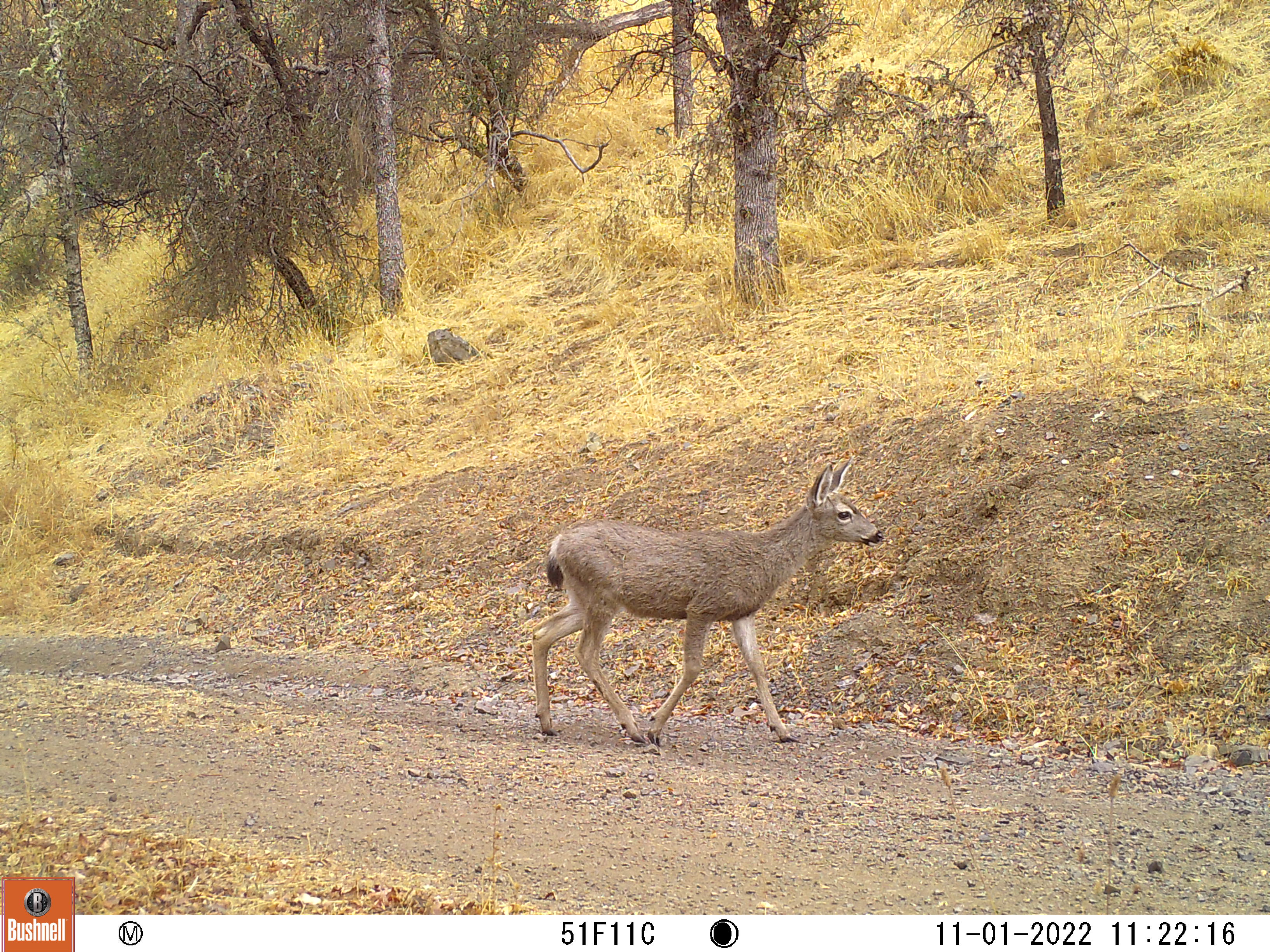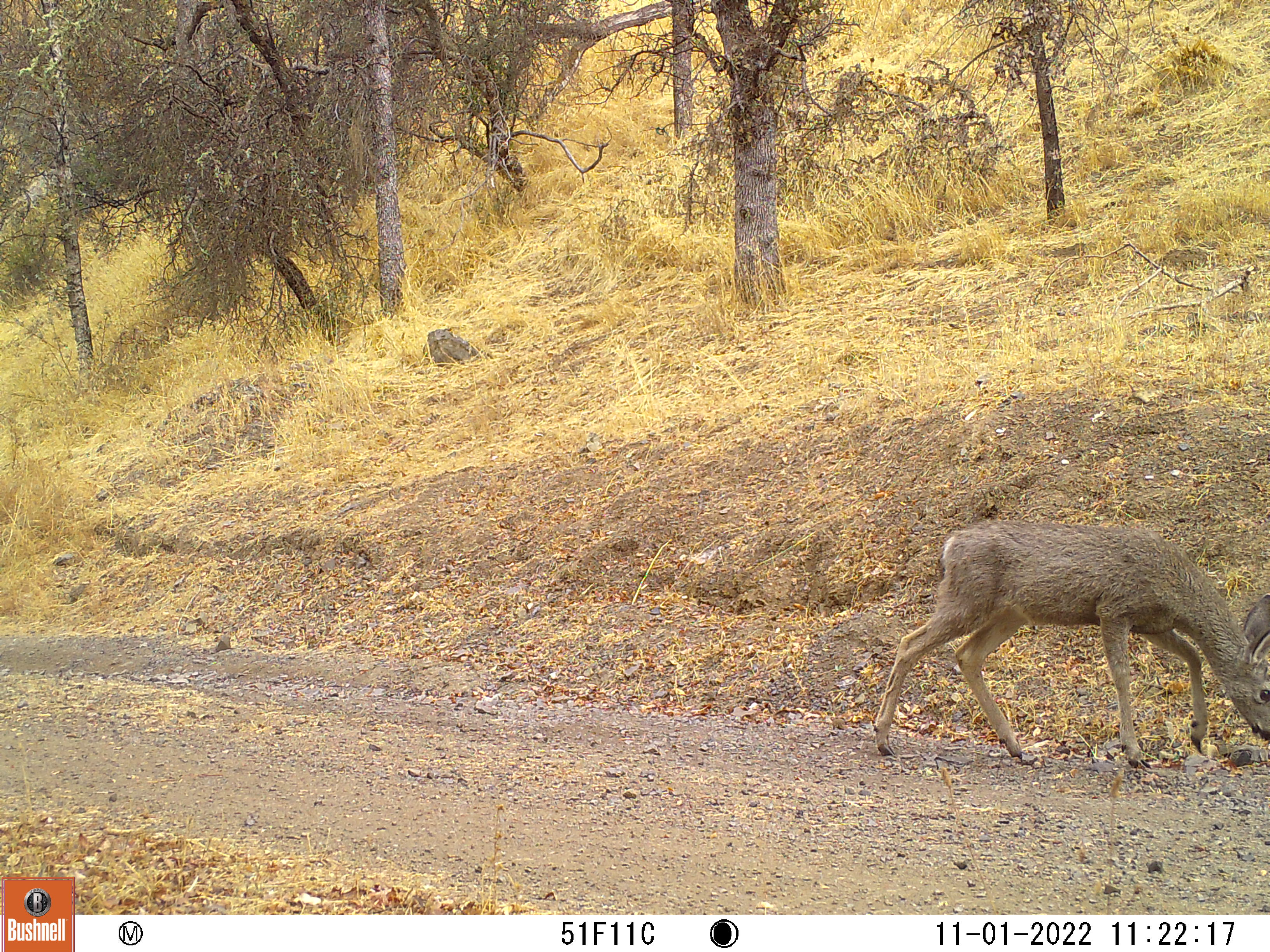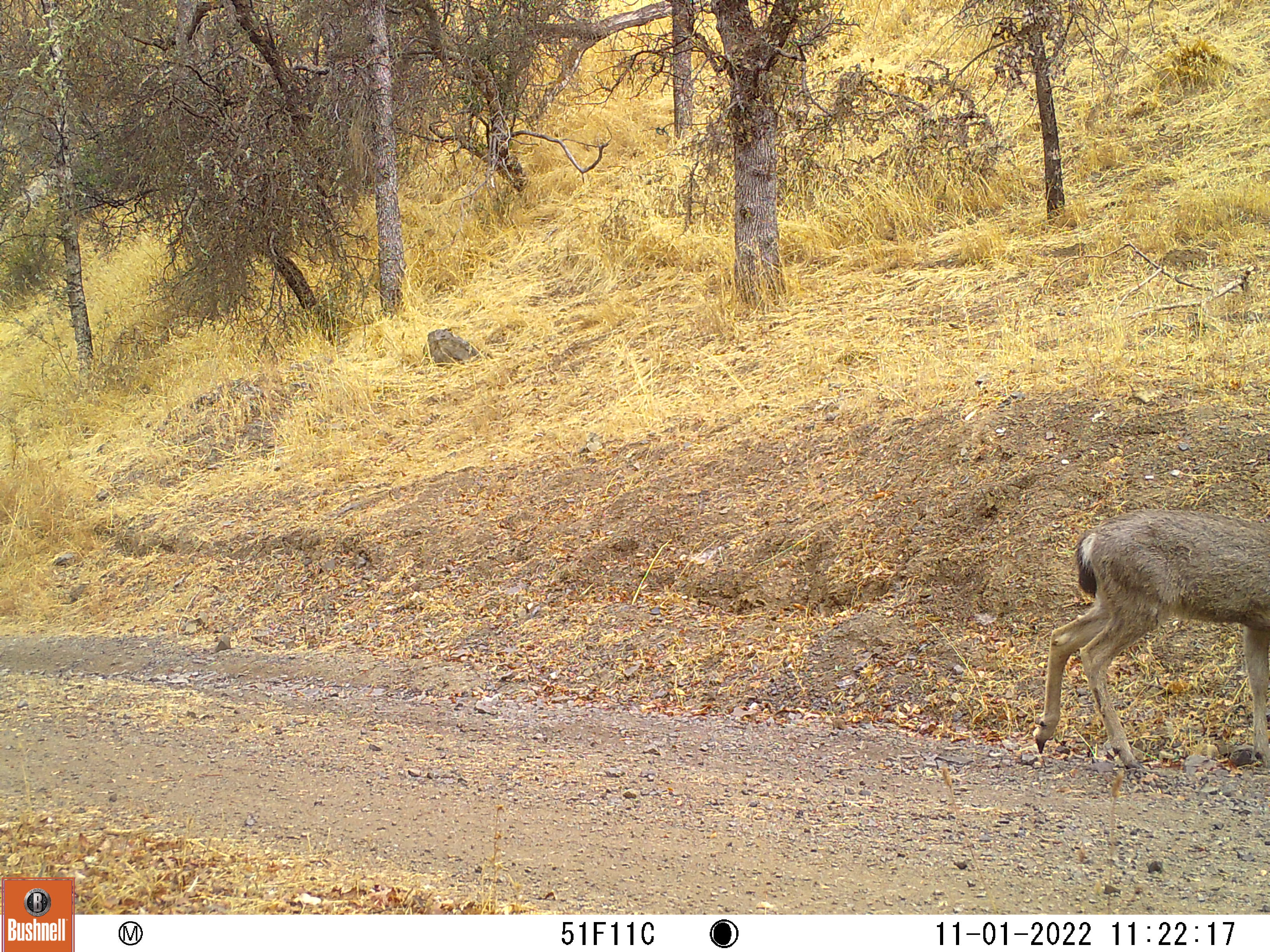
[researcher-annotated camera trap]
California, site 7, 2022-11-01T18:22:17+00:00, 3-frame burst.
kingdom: Animalia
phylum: Chordata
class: Mammalia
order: Artiodactyla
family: Cervidae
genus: Odocoileus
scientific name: Odocoileus hemionus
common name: mule deer